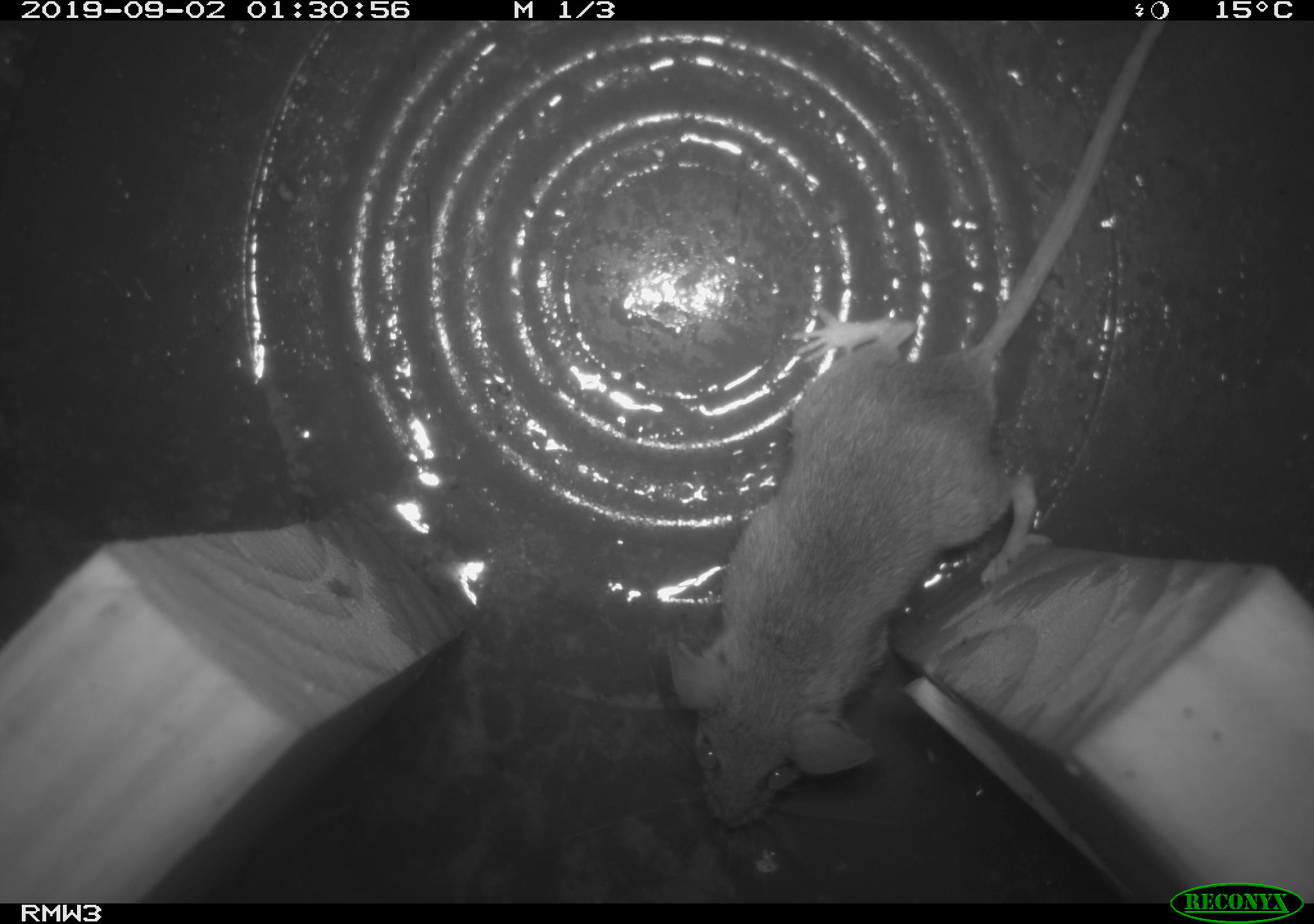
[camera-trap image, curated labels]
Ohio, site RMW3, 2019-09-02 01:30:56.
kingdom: Animalia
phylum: Chordata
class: Mammalia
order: Rodentia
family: Cricetidae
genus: Peromyscus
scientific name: Peromyscus leucopus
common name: white-footed mouse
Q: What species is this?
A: White-footed mouse (Peromyscus leucopus).